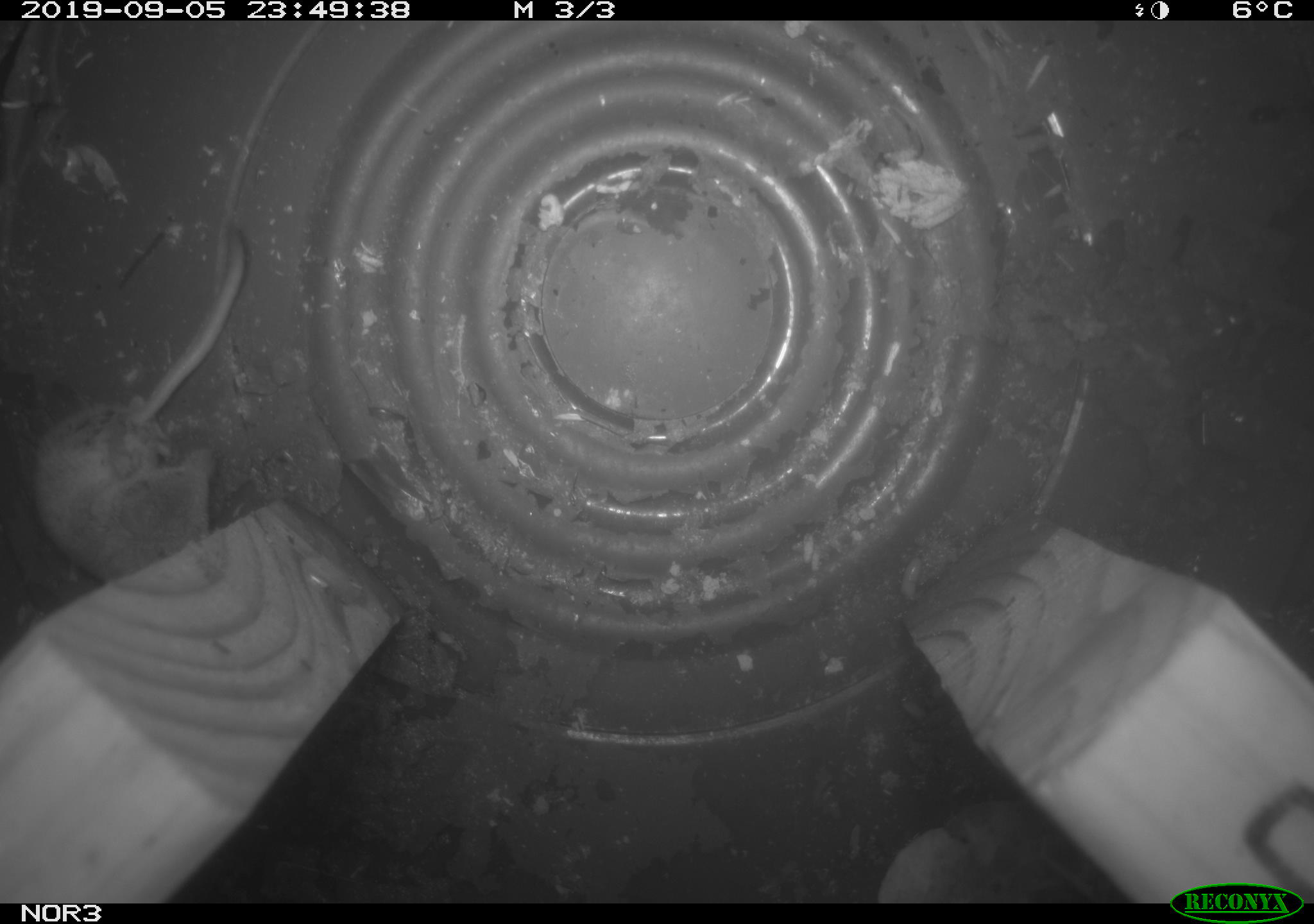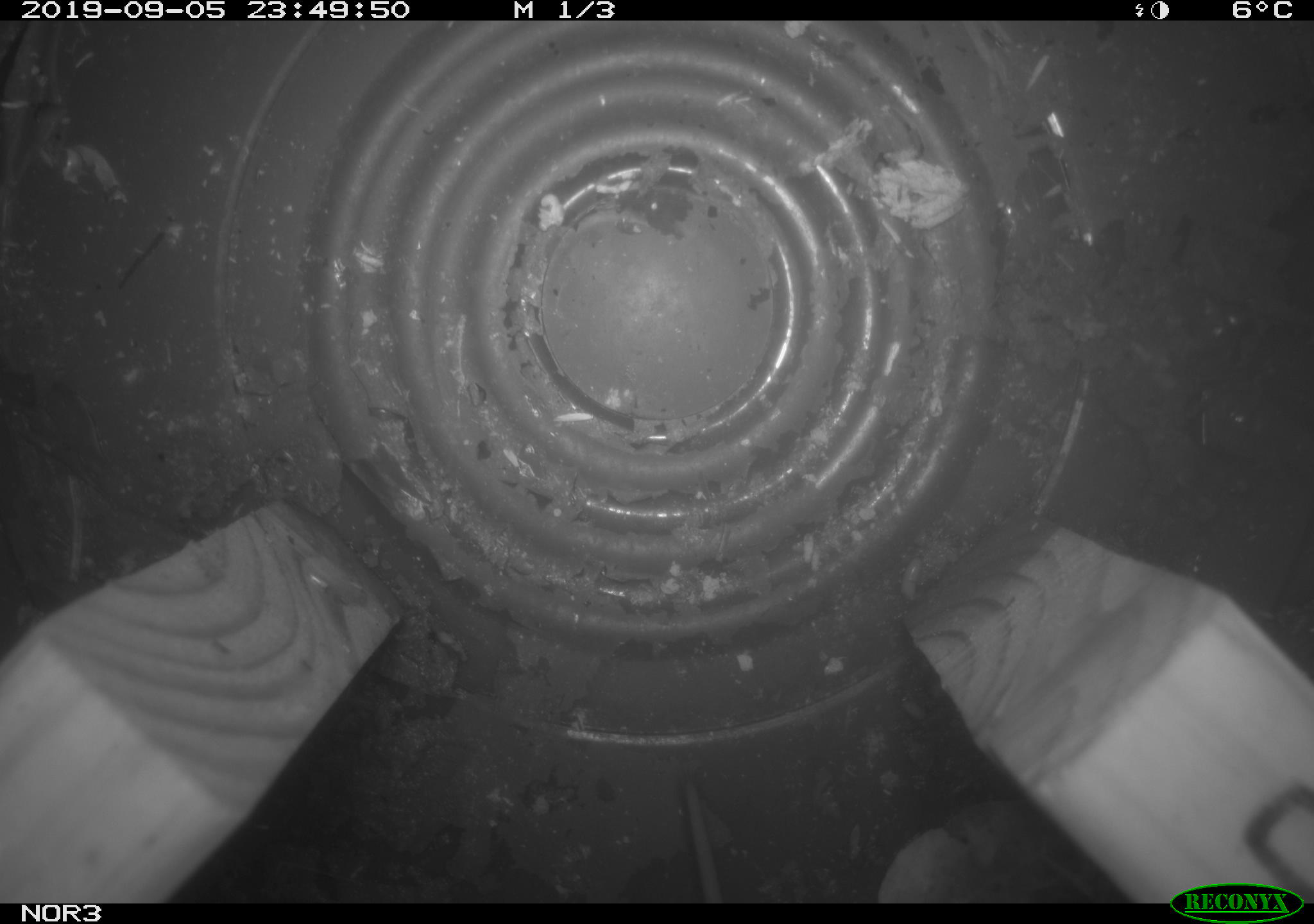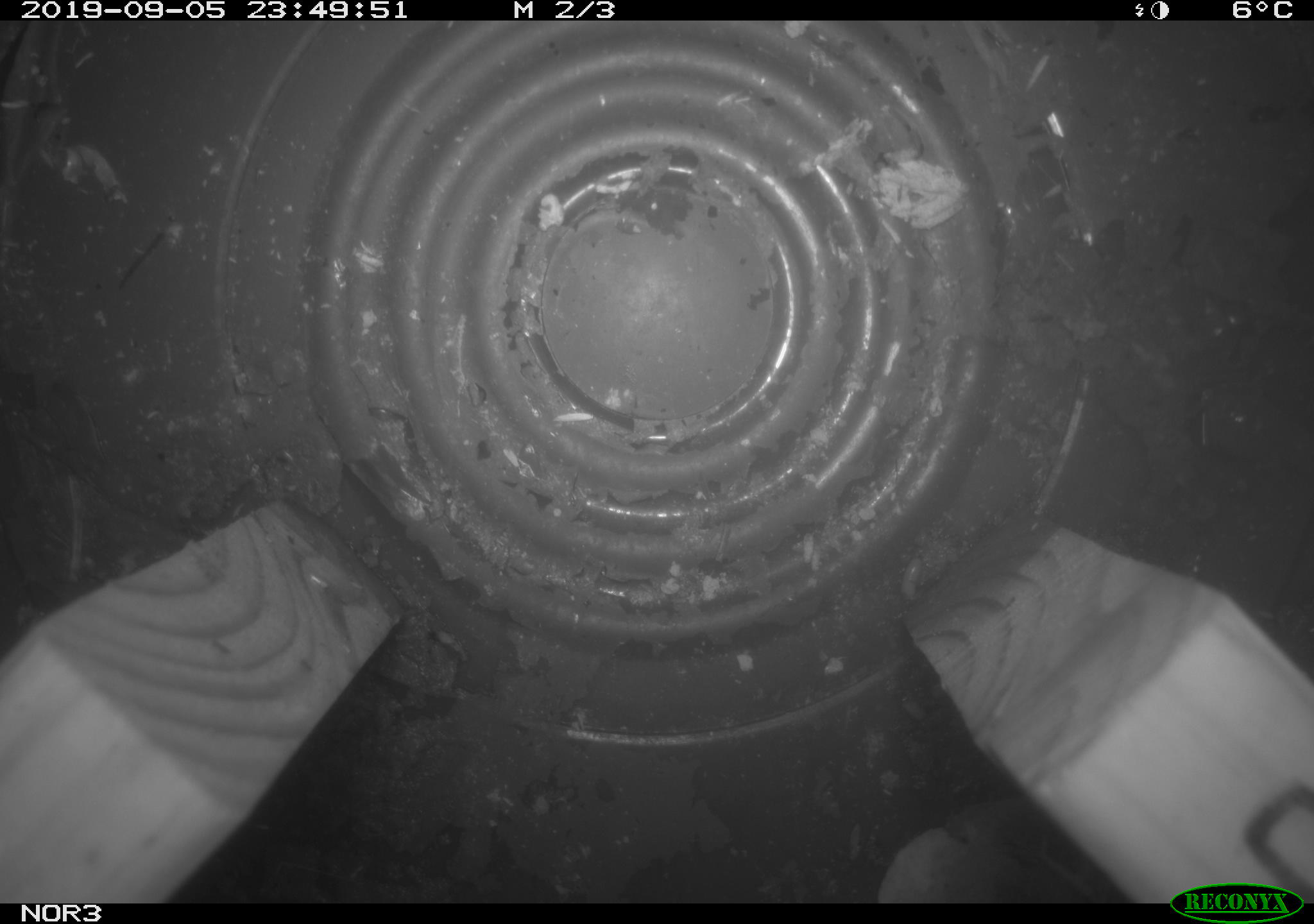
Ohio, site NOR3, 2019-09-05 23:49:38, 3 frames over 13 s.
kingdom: Animalia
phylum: Chordata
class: Mammalia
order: Eulipotyphla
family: Soricidae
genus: Sorex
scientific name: Sorex cinereus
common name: masked shrew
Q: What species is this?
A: Masked shrew (Sorex cinereus).